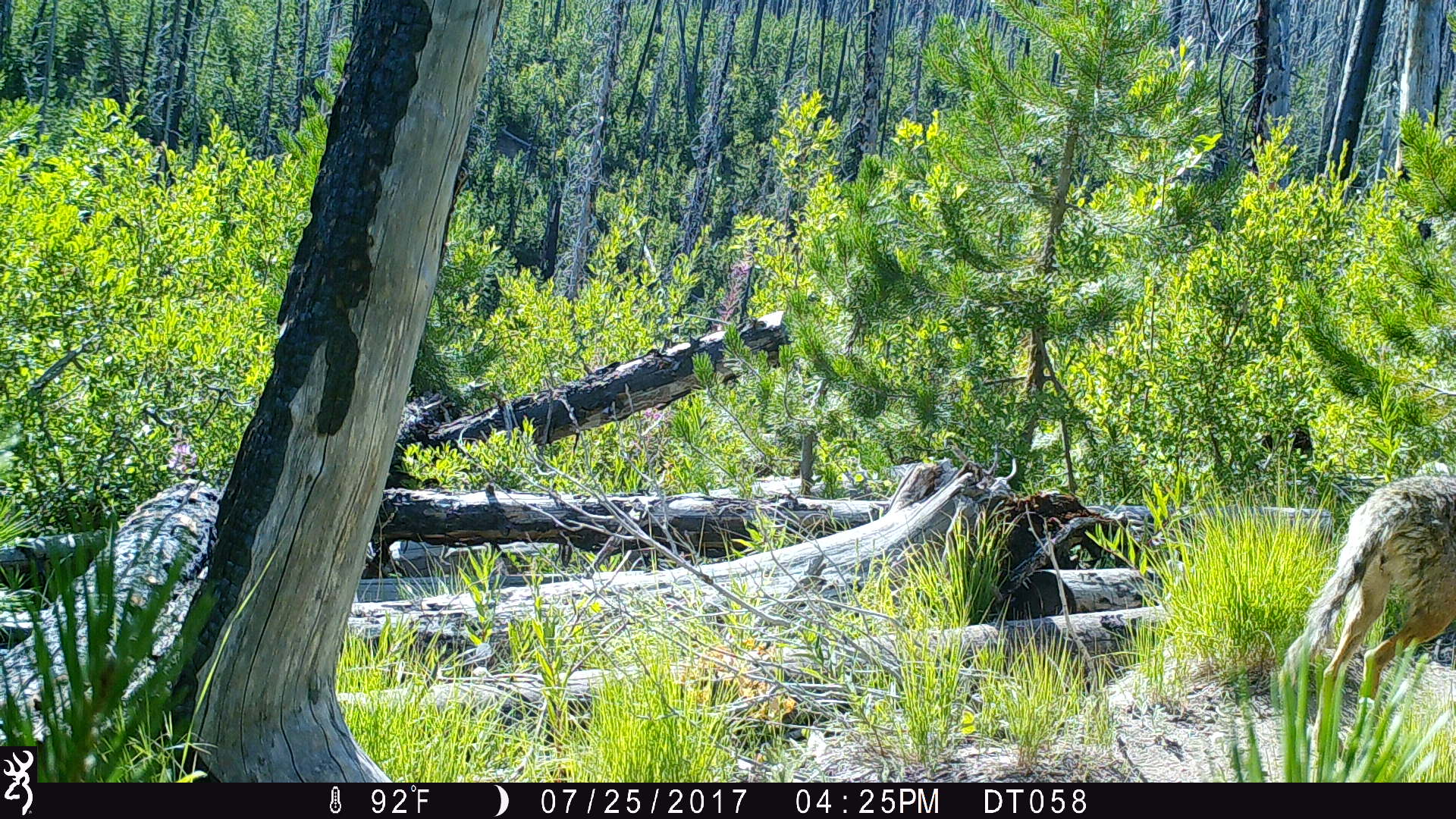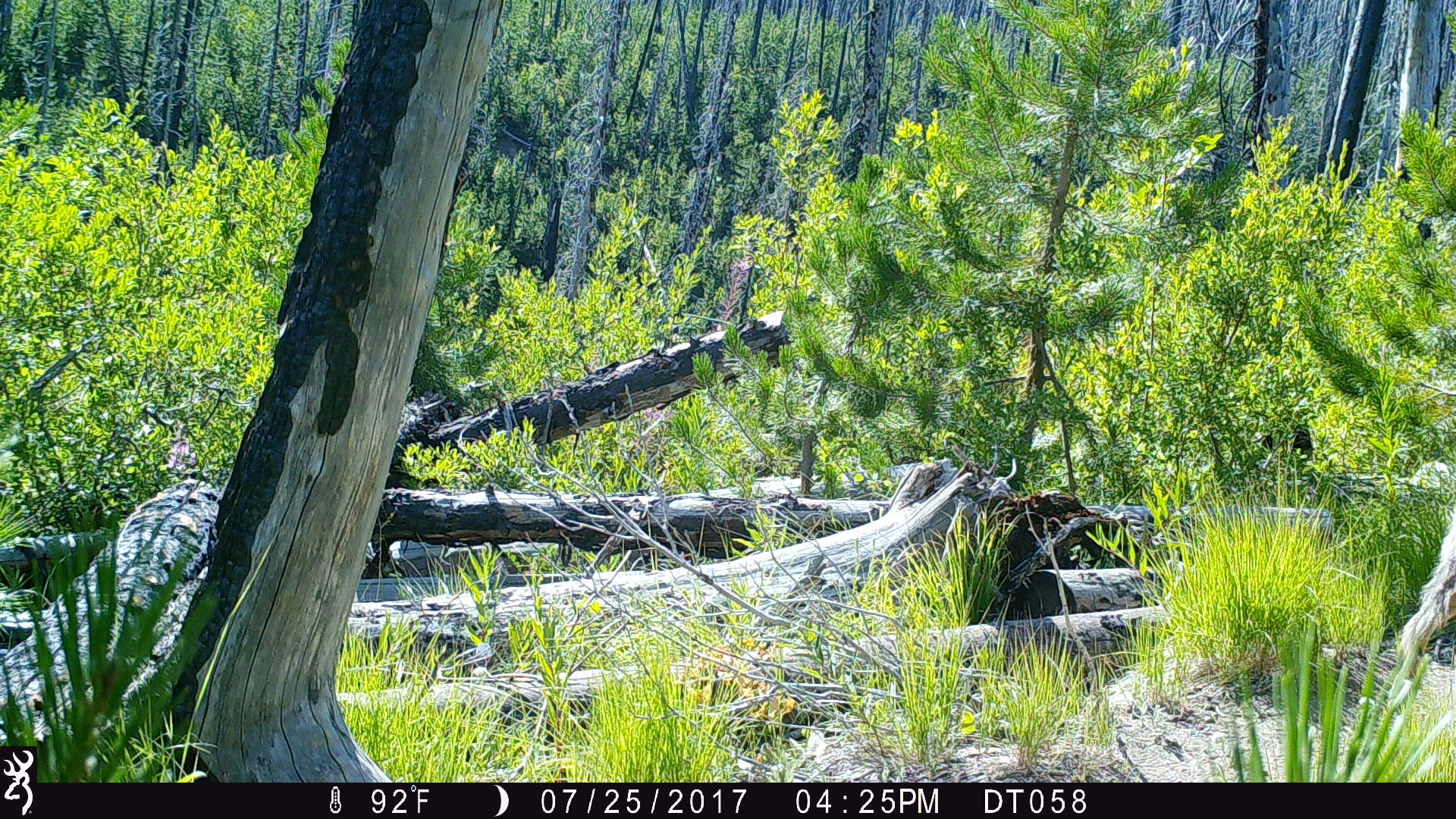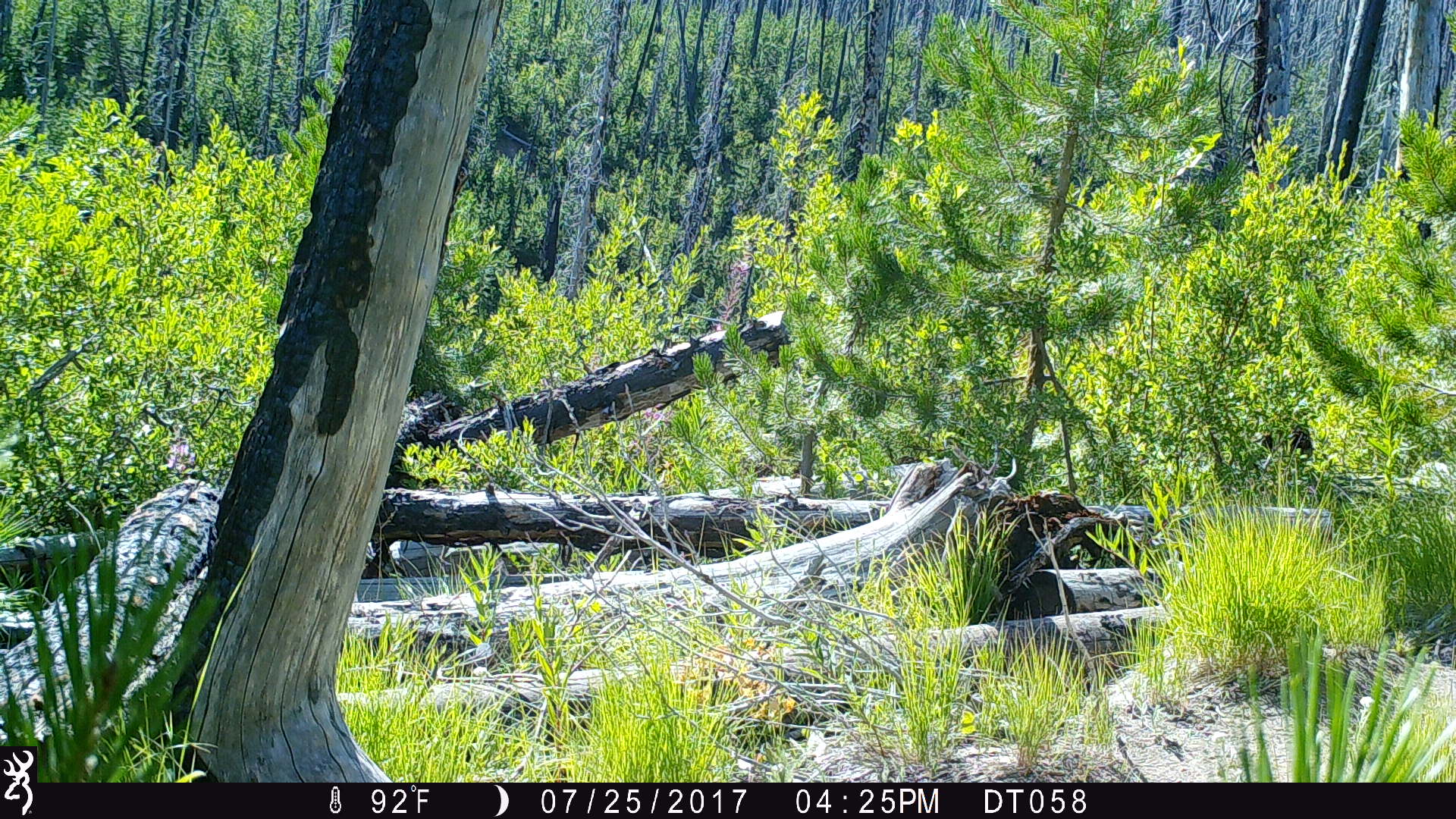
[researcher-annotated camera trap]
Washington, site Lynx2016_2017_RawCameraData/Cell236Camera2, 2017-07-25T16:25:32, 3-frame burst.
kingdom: Animalia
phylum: Chordata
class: Mammalia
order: Carnivora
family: Canidae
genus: Canis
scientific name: Canis latrans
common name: coyote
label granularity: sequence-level